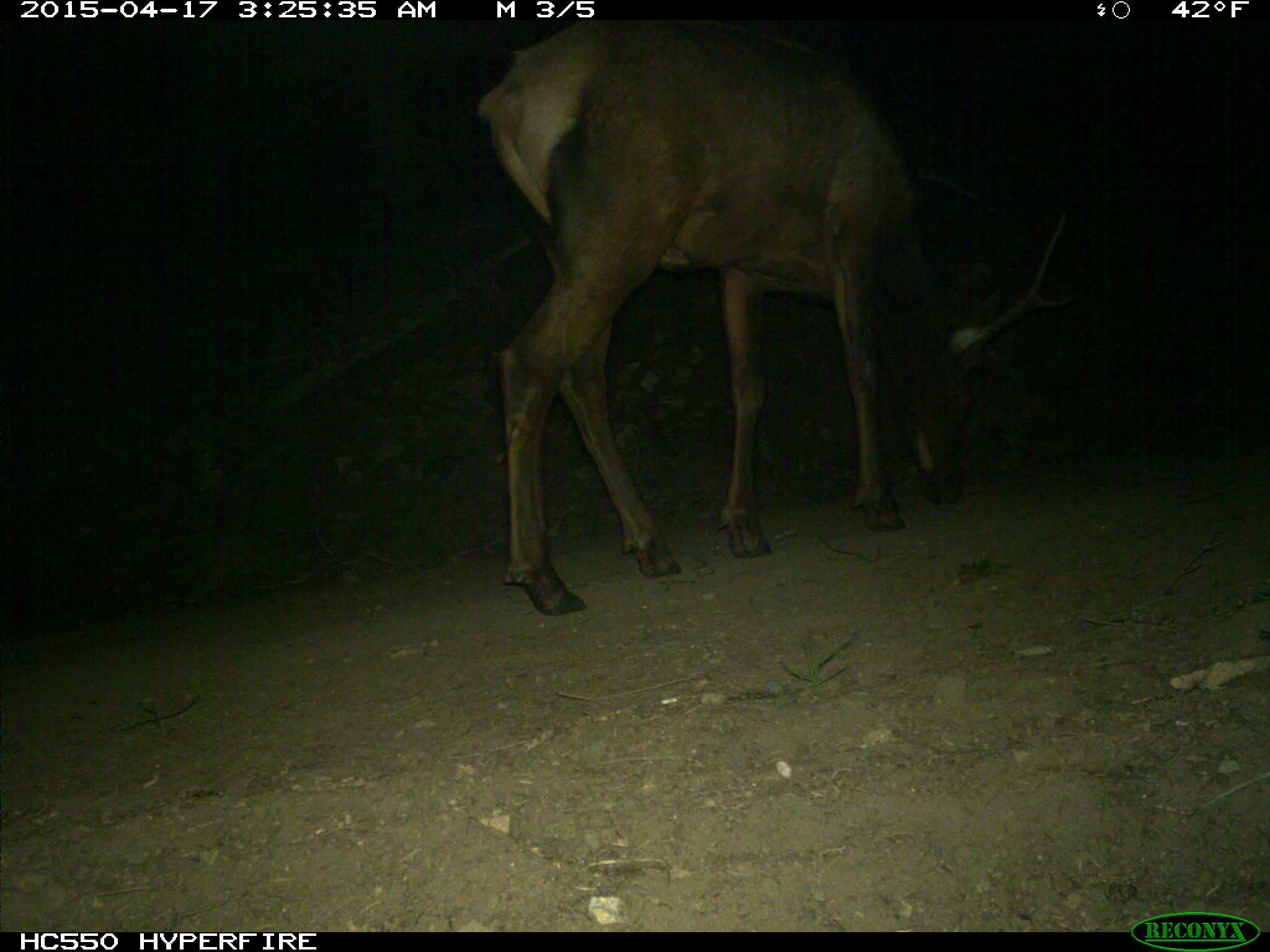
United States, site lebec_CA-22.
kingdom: Animalia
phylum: Chordata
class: Mammalia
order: Artiodactyla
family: Cervidae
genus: Cervus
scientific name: Cervus canadensis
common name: elk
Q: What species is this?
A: Cervus canadensis (elk).